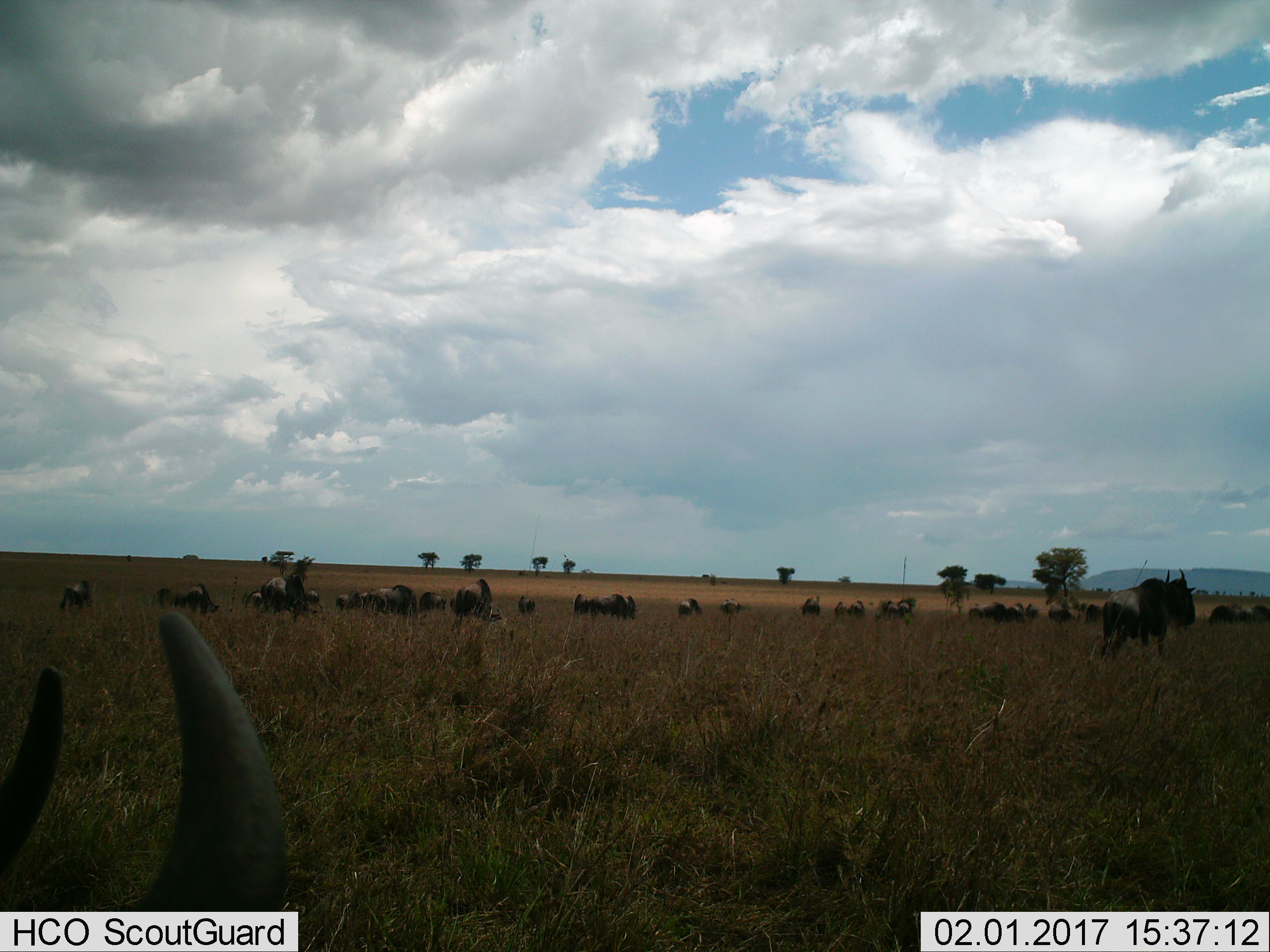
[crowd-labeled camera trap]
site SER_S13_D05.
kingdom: Animalia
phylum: Chordata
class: Mammalia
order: Artiodactyla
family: Bovidae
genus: Connochaetes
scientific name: Connochaetes taurinus taurinus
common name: blue wildebeest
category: wildebeestblue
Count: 11-50.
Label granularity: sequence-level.